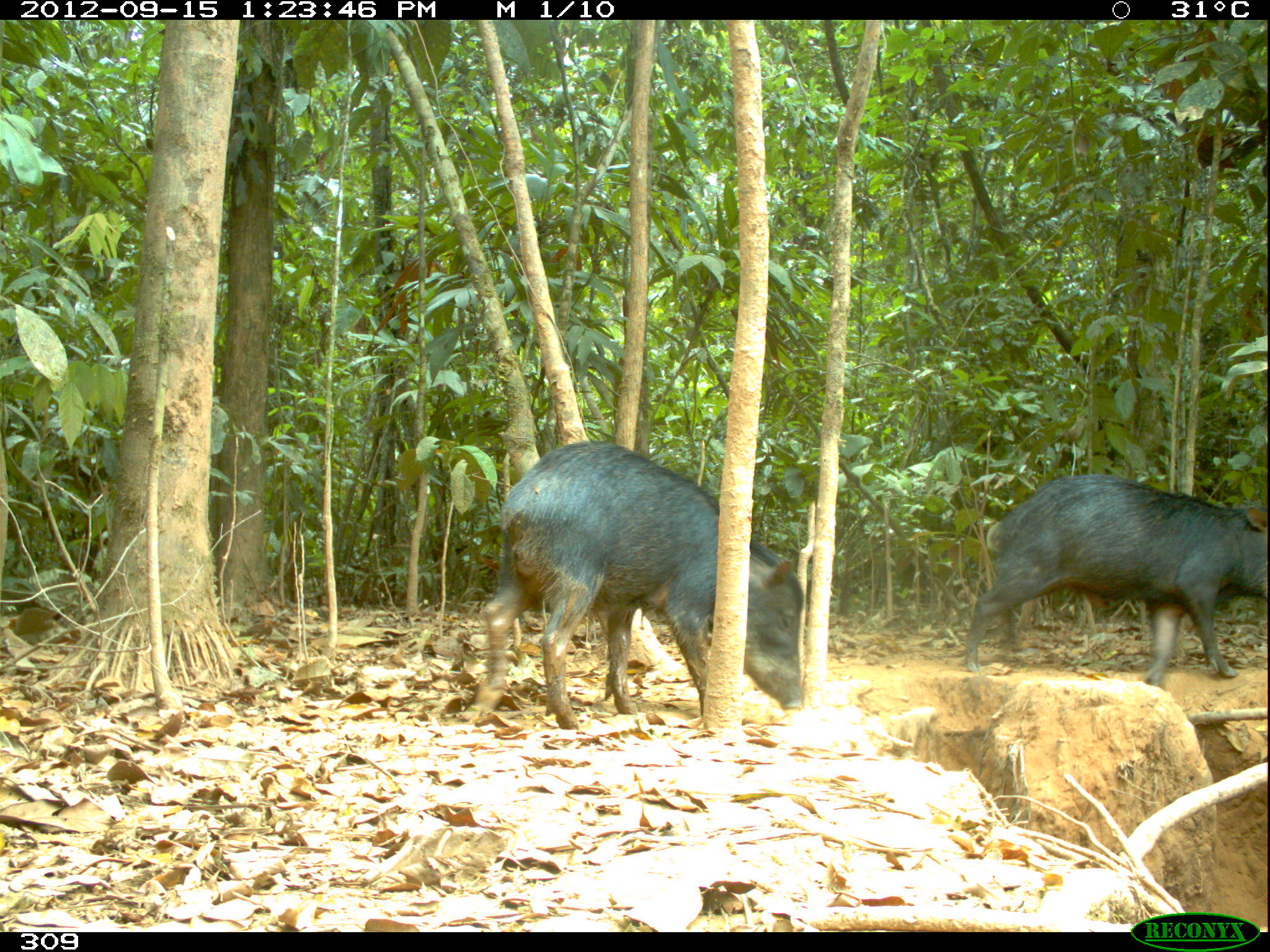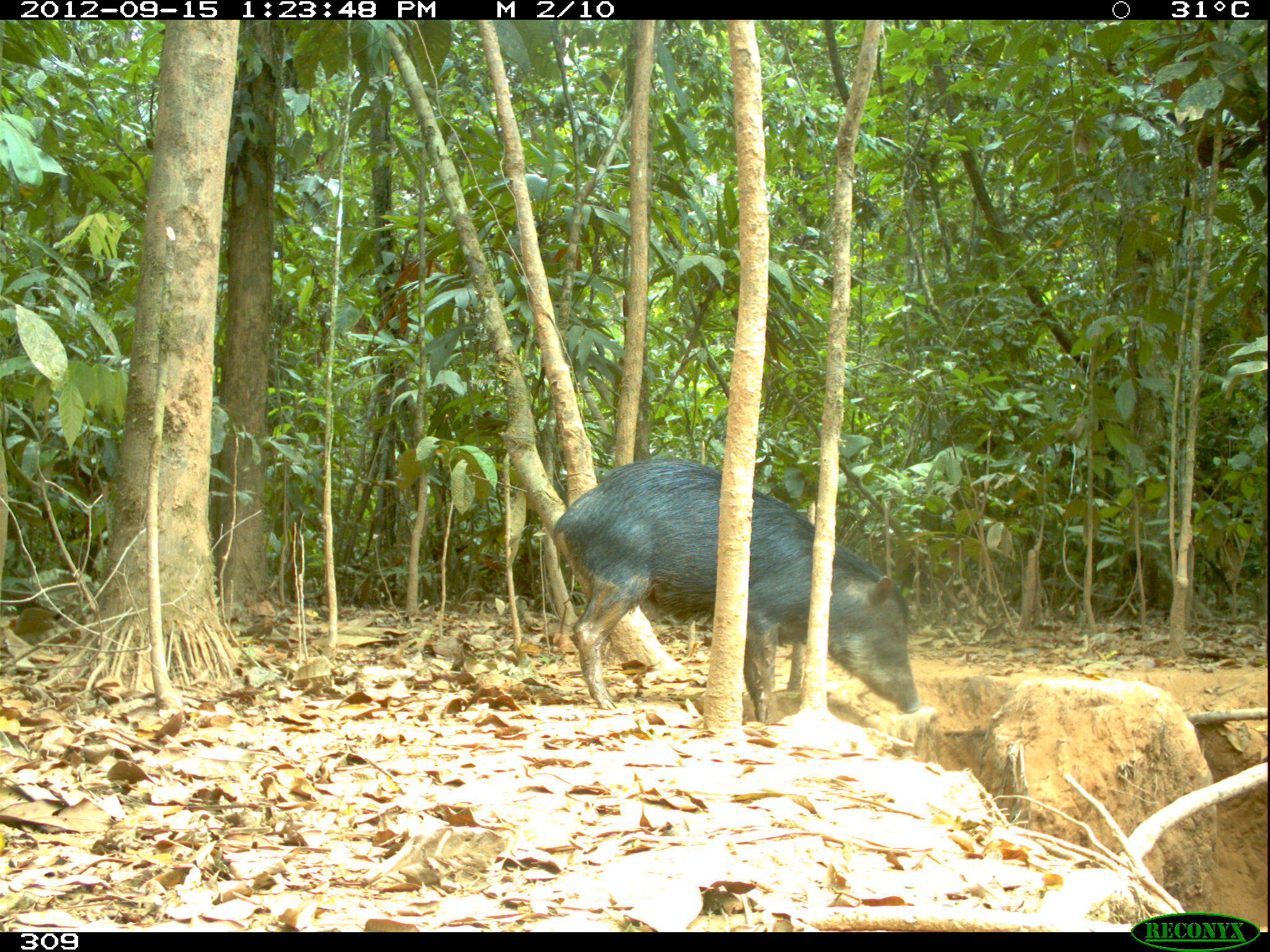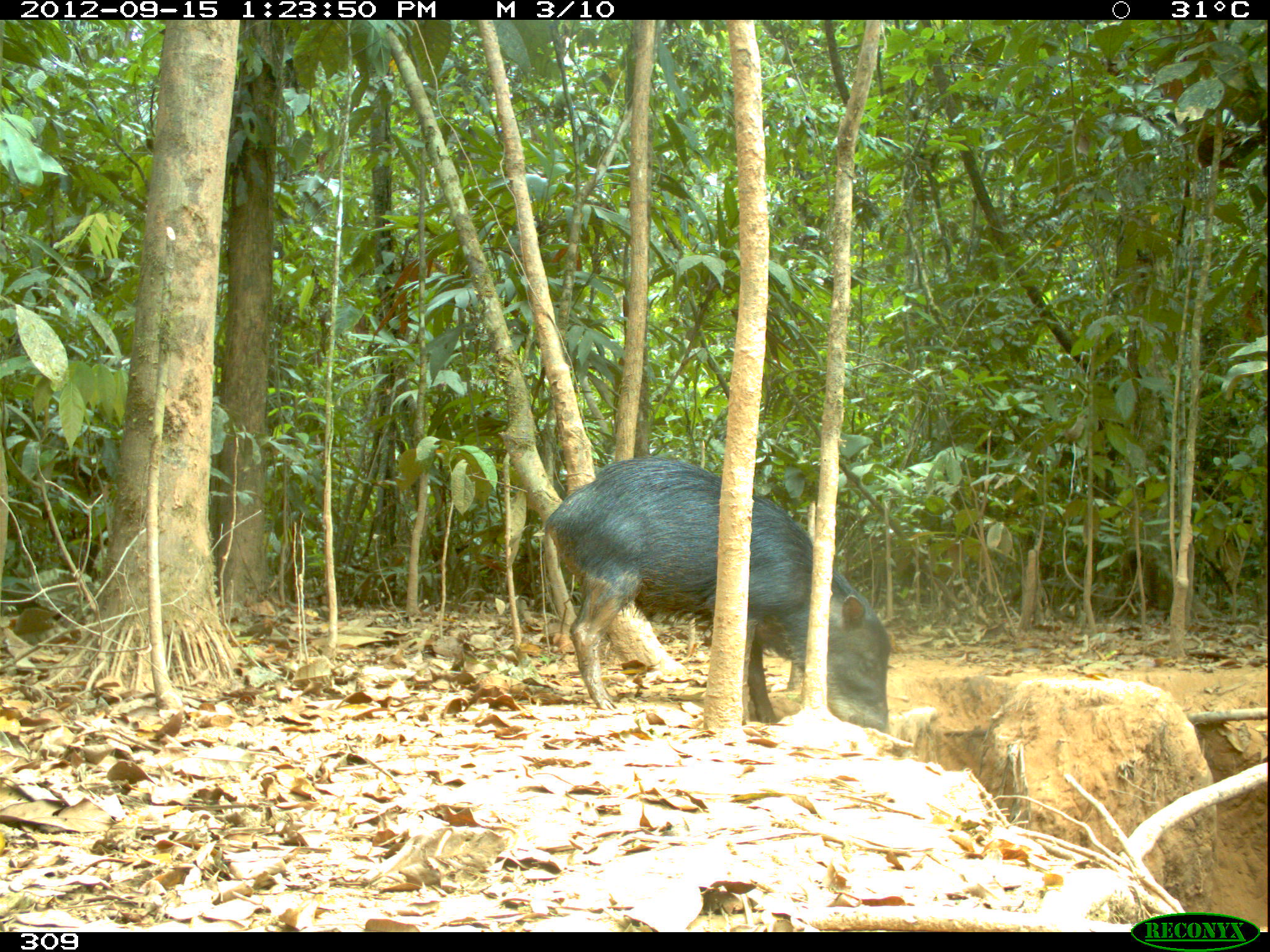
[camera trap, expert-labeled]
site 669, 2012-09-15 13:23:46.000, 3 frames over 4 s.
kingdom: Animalia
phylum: Chordata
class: Mammalia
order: Artiodactyla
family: Tayassuidae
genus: Tayassu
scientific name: Tayassu pecari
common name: white-lipped peccary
Tayassu pecari (white-lipped peccary).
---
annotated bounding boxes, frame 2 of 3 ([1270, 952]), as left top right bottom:
tayassu pecari: 550 457 921 724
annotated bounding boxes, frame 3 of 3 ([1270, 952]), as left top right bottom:
tayassu pecari: 542 455 892 731